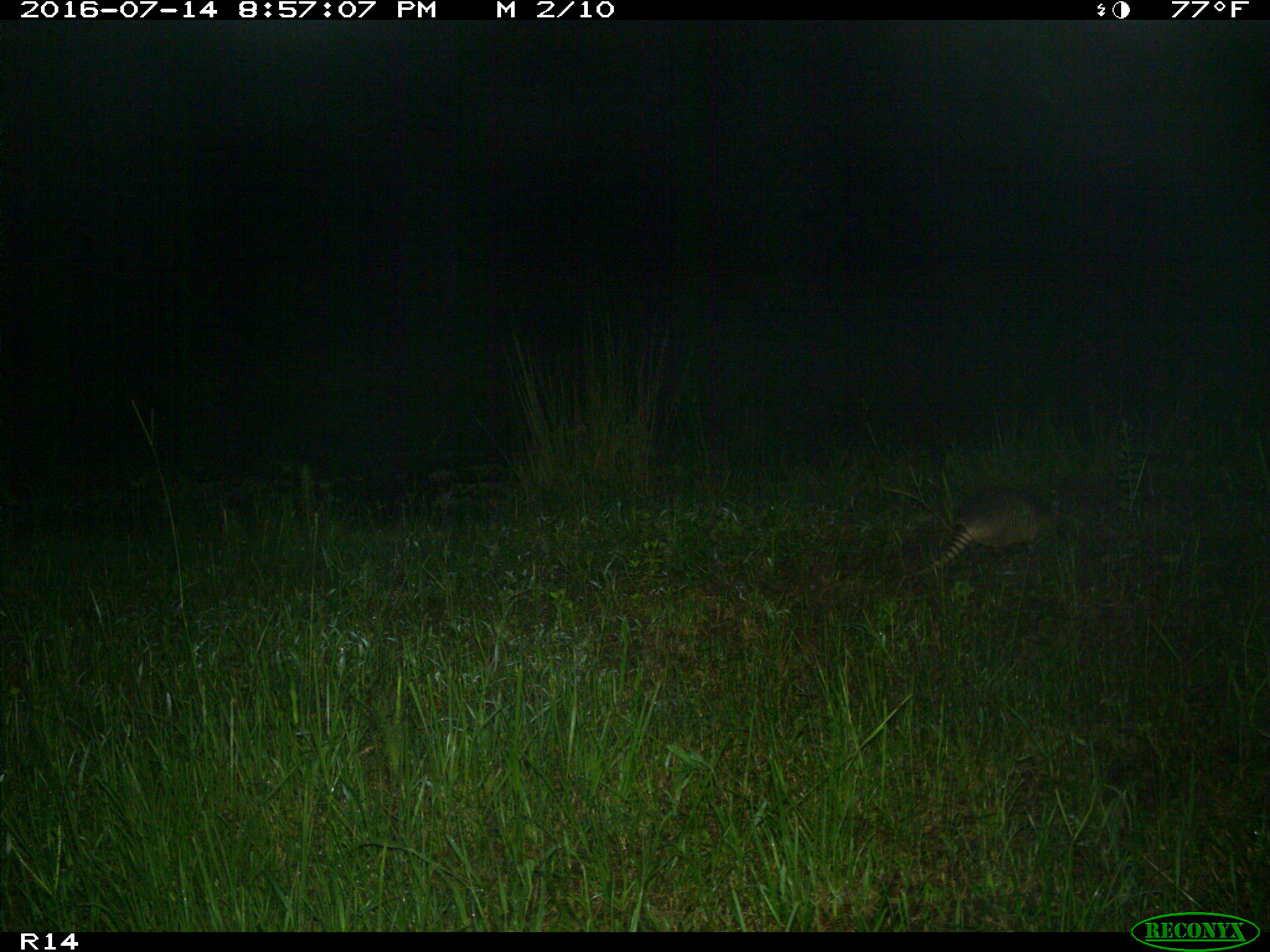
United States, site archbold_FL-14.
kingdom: Animalia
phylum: Chordata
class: Mammalia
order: Cingulata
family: Dasypodidae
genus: Dasypus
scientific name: Dasypus novemcinctus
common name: nine-banded armadillo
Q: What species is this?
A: Dasypus novemcinctus (nine-banded armadillo).